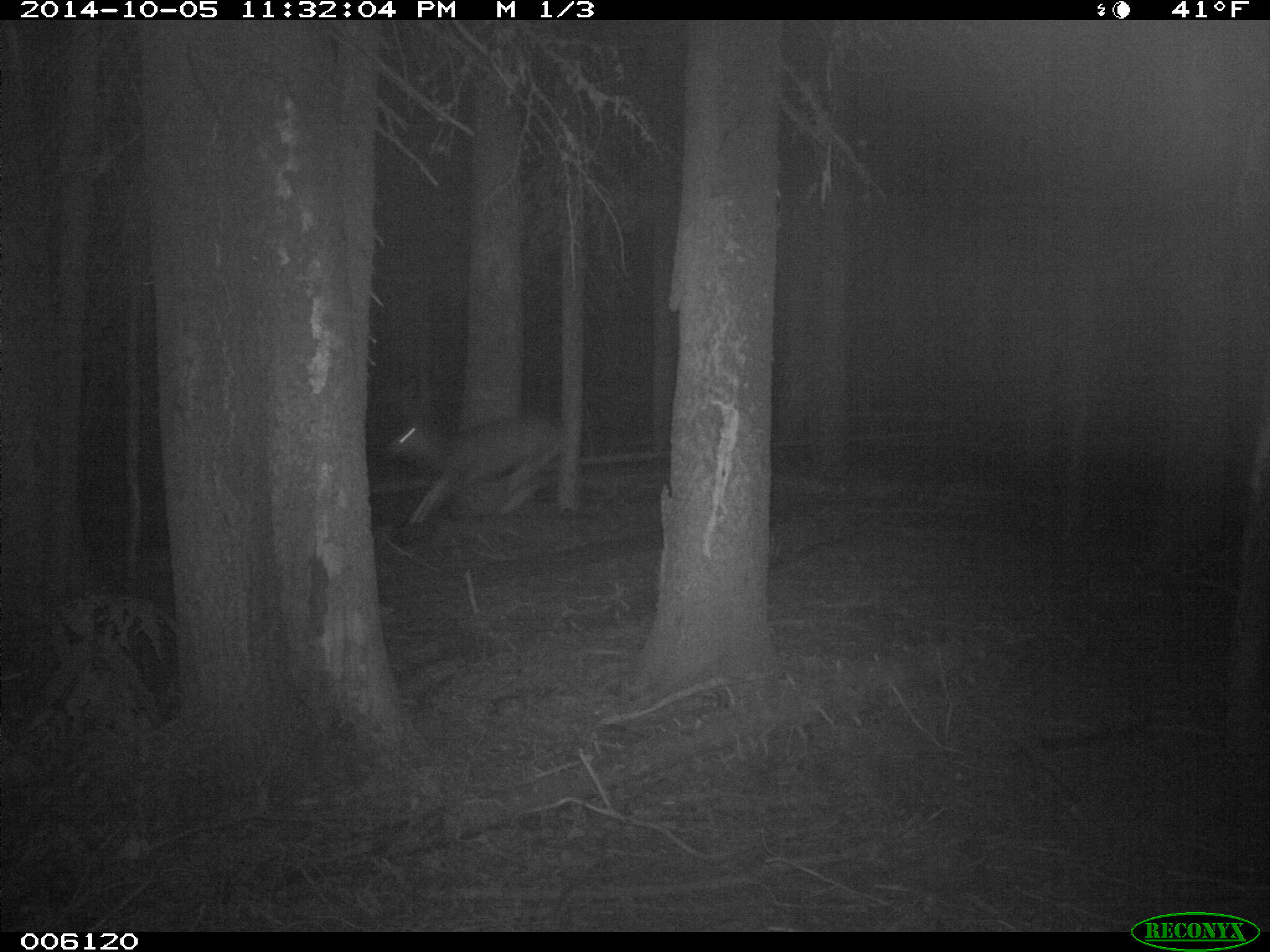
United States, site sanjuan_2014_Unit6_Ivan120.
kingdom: Animalia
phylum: Chordata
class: Mammalia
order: Artiodactyla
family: Cervidae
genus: Odocoileus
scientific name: Odocoileus hemionus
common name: mule deer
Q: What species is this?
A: Odocoileus hemionus (mule deer).